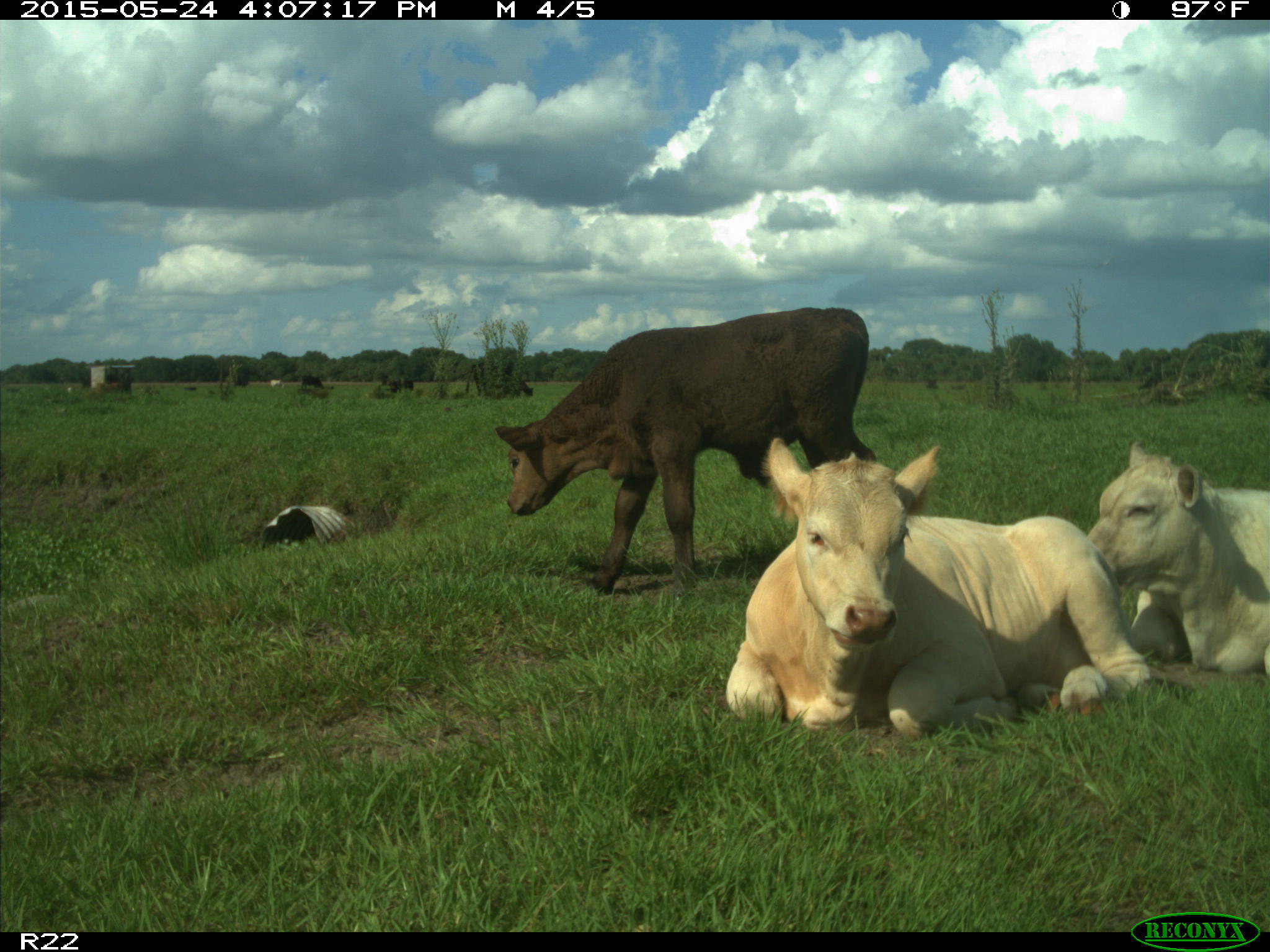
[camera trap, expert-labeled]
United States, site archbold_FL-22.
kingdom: Animalia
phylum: Chordata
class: Mammalia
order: Artiodactyla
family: Bovidae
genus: Bos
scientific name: Bos taurus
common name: domestic cow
Bos taurus (domestic cow).